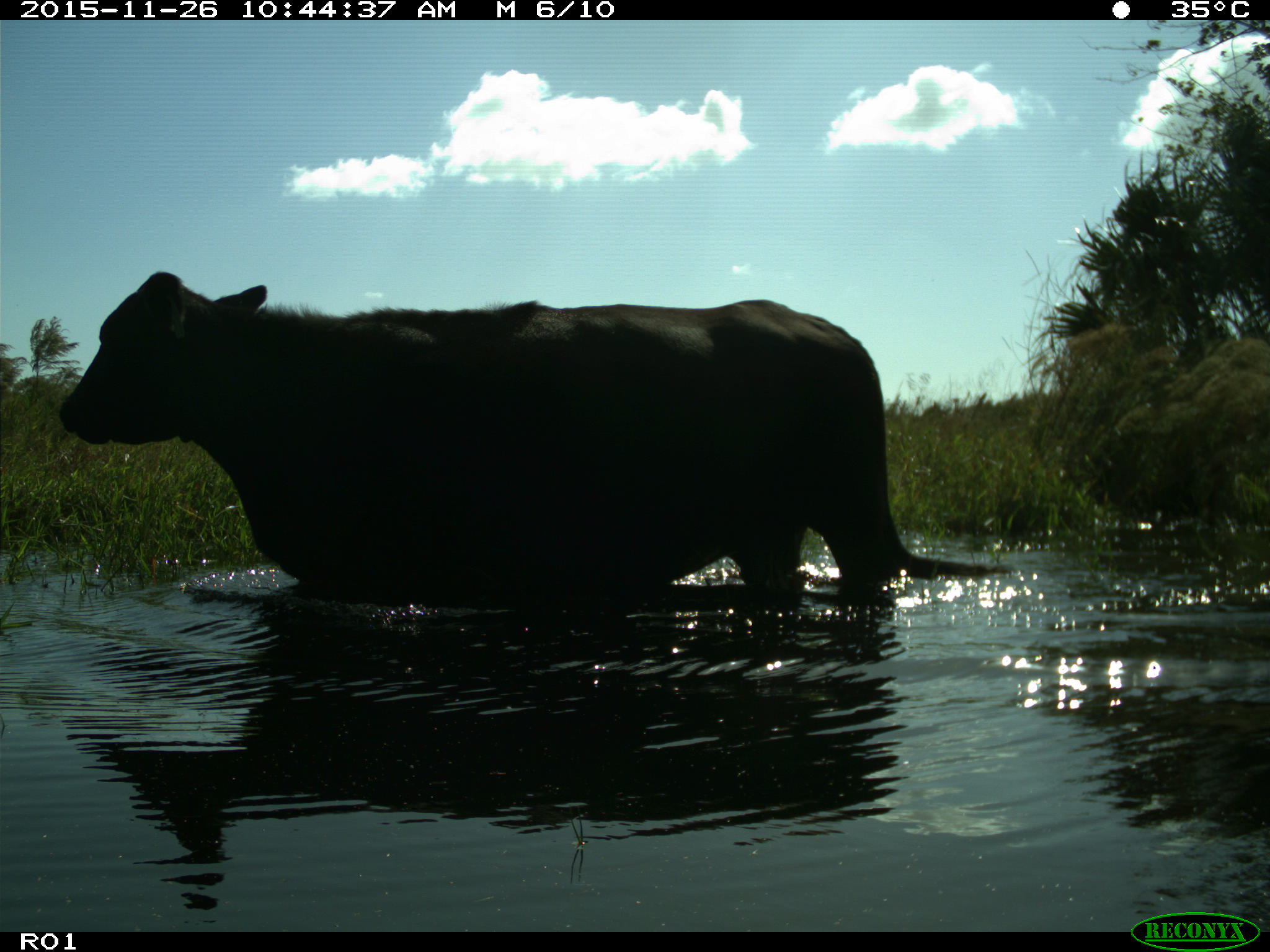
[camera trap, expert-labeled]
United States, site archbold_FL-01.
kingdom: Animalia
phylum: Chordata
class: Mammalia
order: Artiodactyla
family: Bovidae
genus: Bos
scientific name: Bos taurus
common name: domestic cow